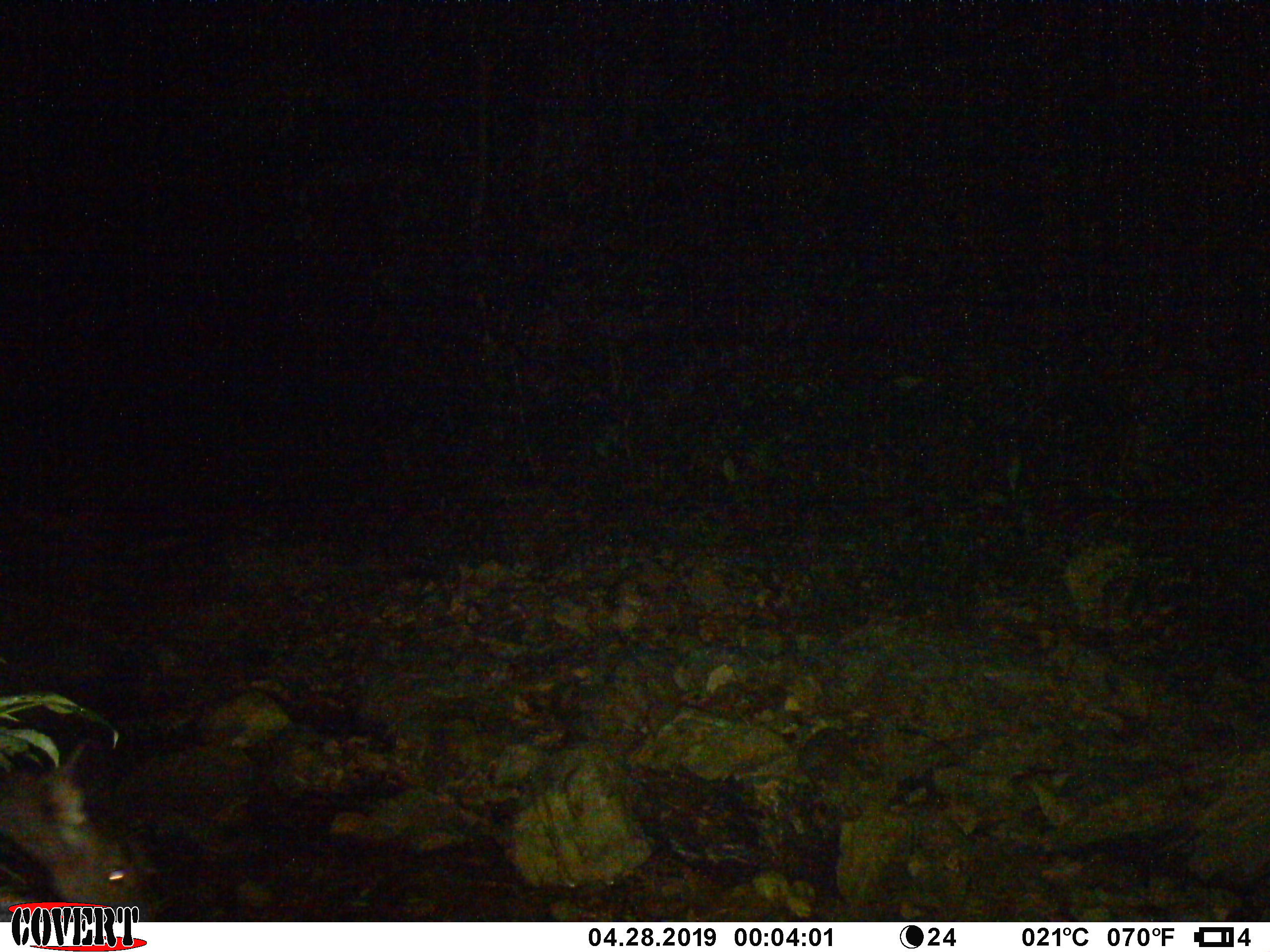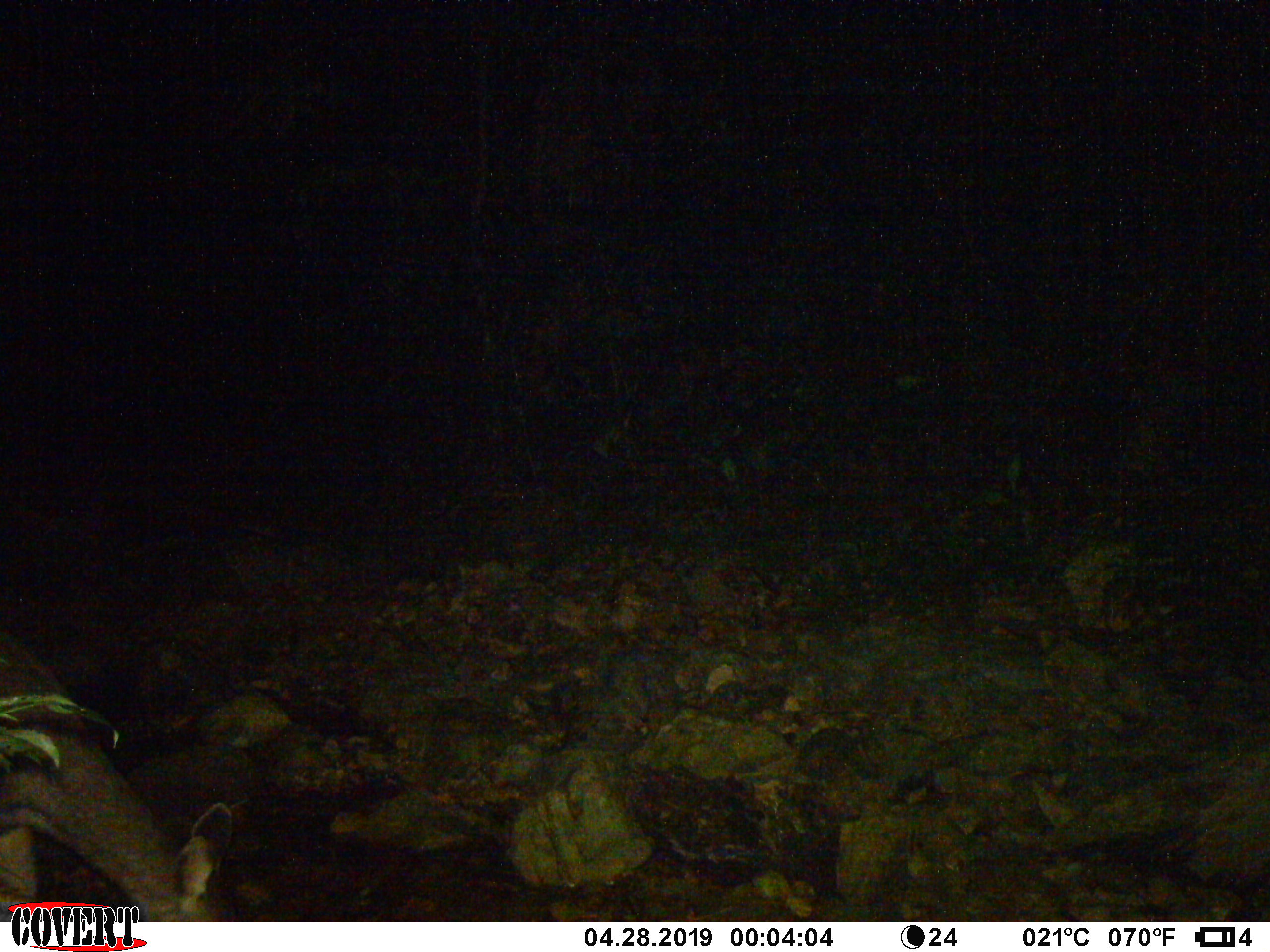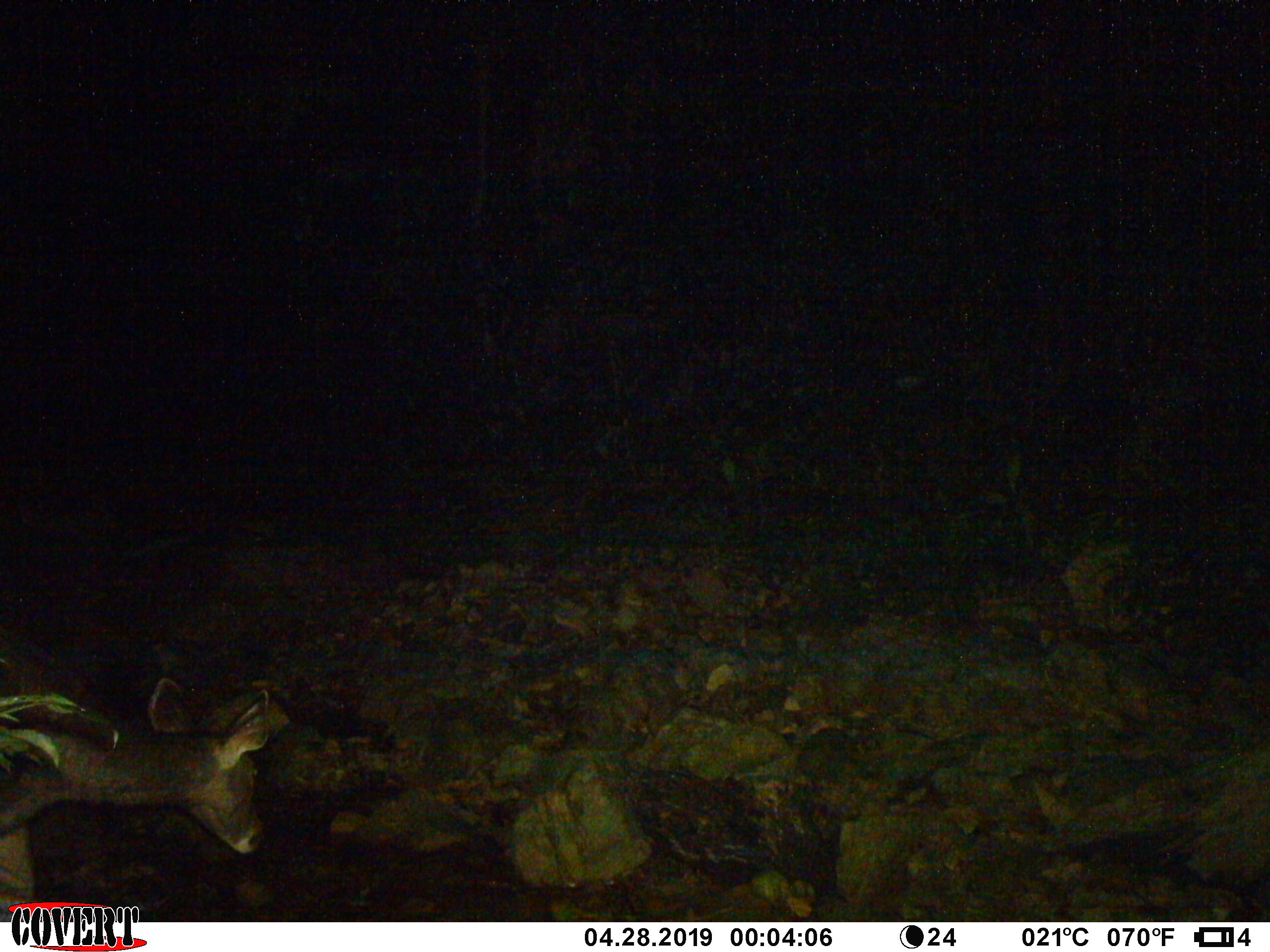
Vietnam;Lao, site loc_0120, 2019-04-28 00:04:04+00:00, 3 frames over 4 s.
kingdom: Animalia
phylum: Chordata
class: Mammalia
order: Artiodactyla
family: Cervidae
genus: Rusa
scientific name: Rusa unicolor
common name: sambar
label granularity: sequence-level